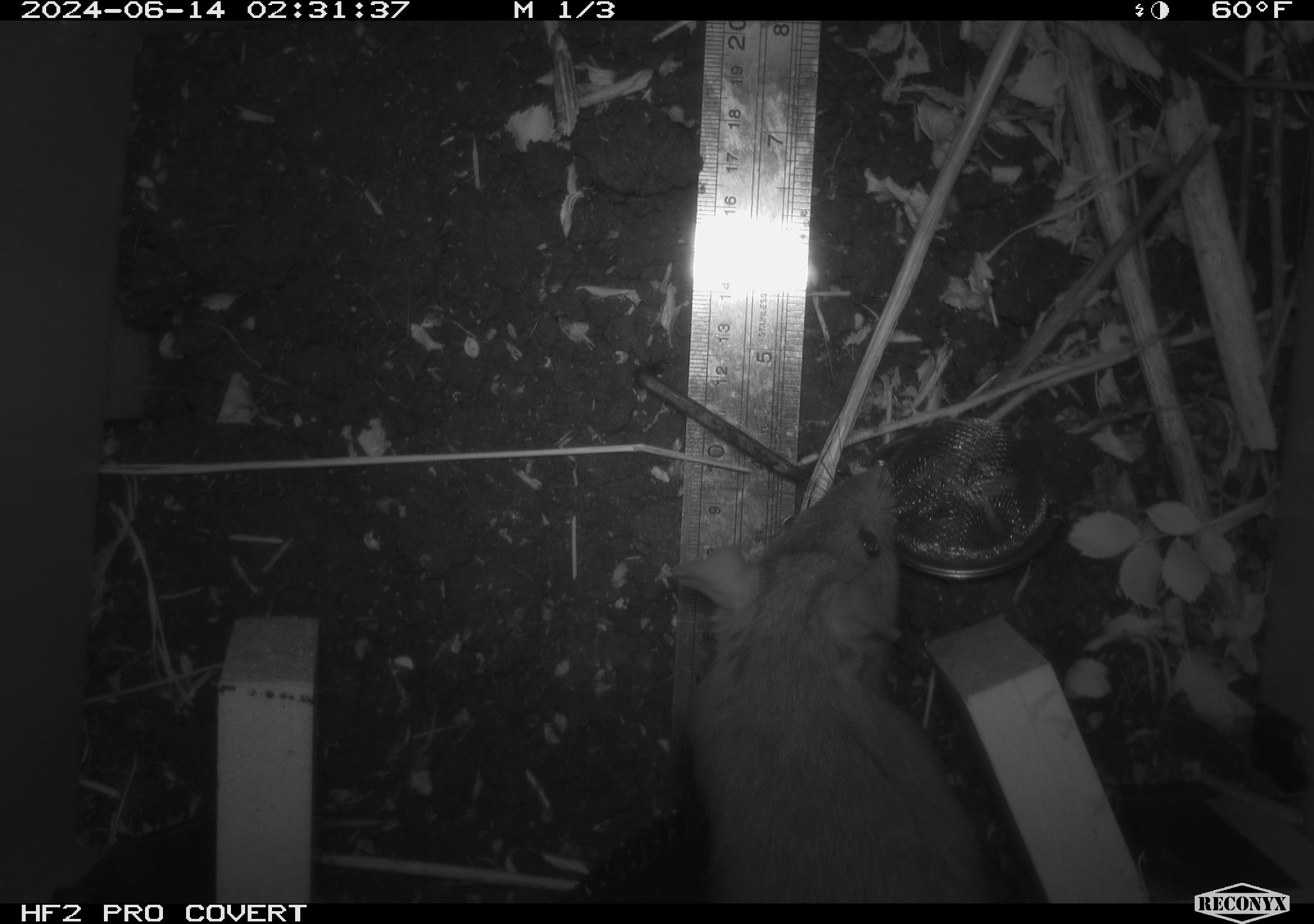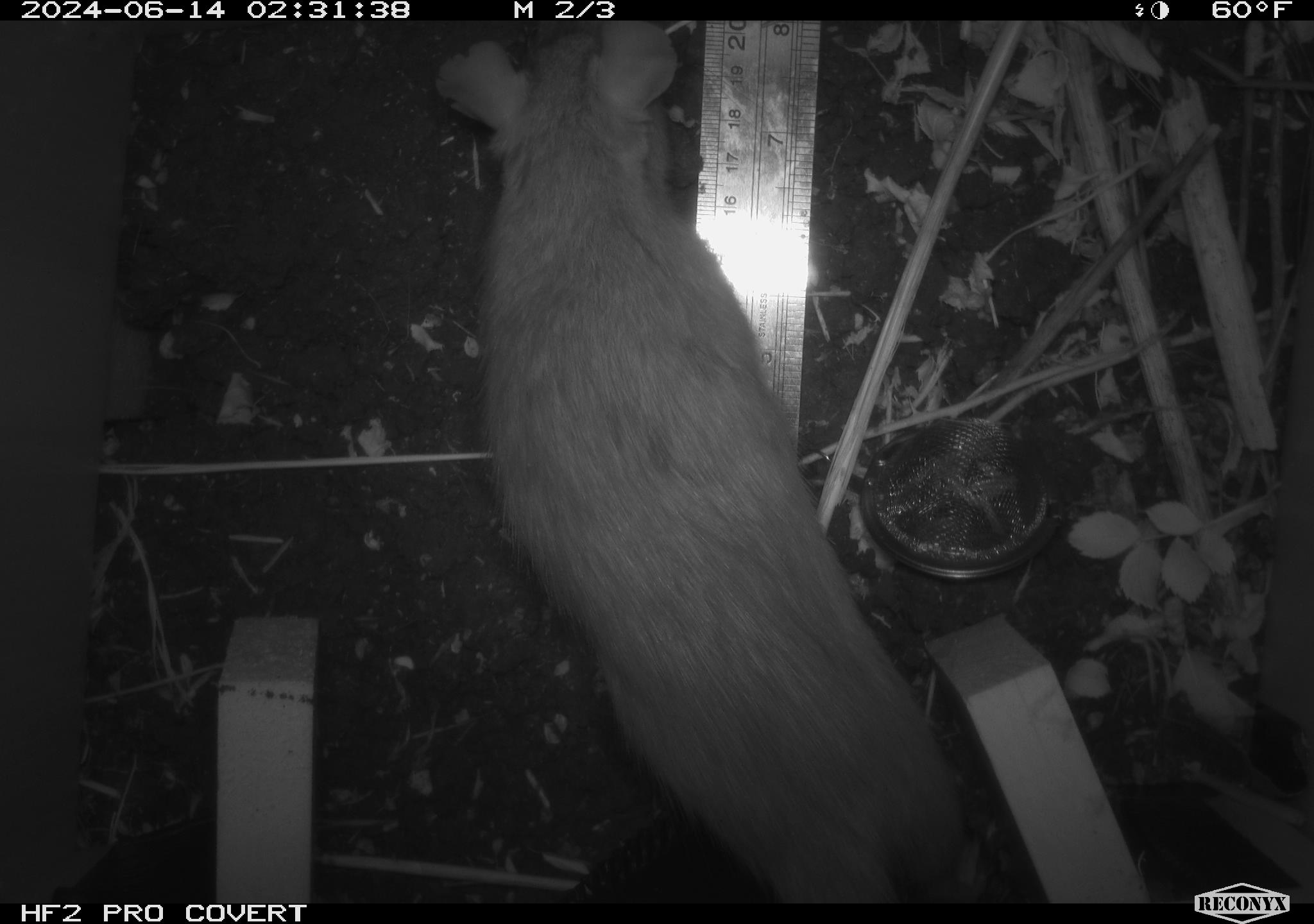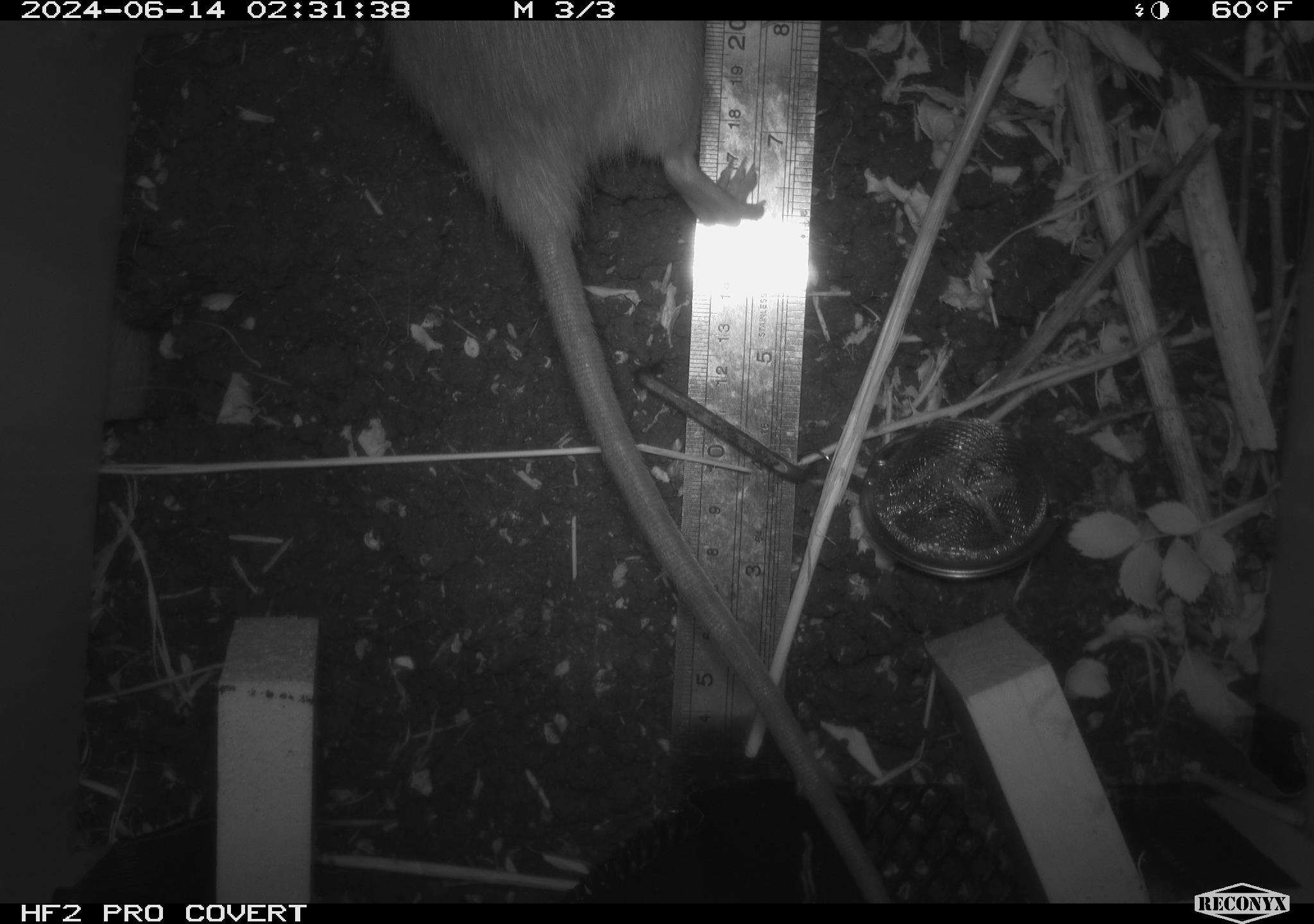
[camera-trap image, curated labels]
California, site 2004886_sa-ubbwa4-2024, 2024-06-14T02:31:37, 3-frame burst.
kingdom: Animalia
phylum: Chordata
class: Mammalia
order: Rodentia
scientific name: Rodentia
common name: woodrat or rat or mouse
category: woodrat or rat or mouse species